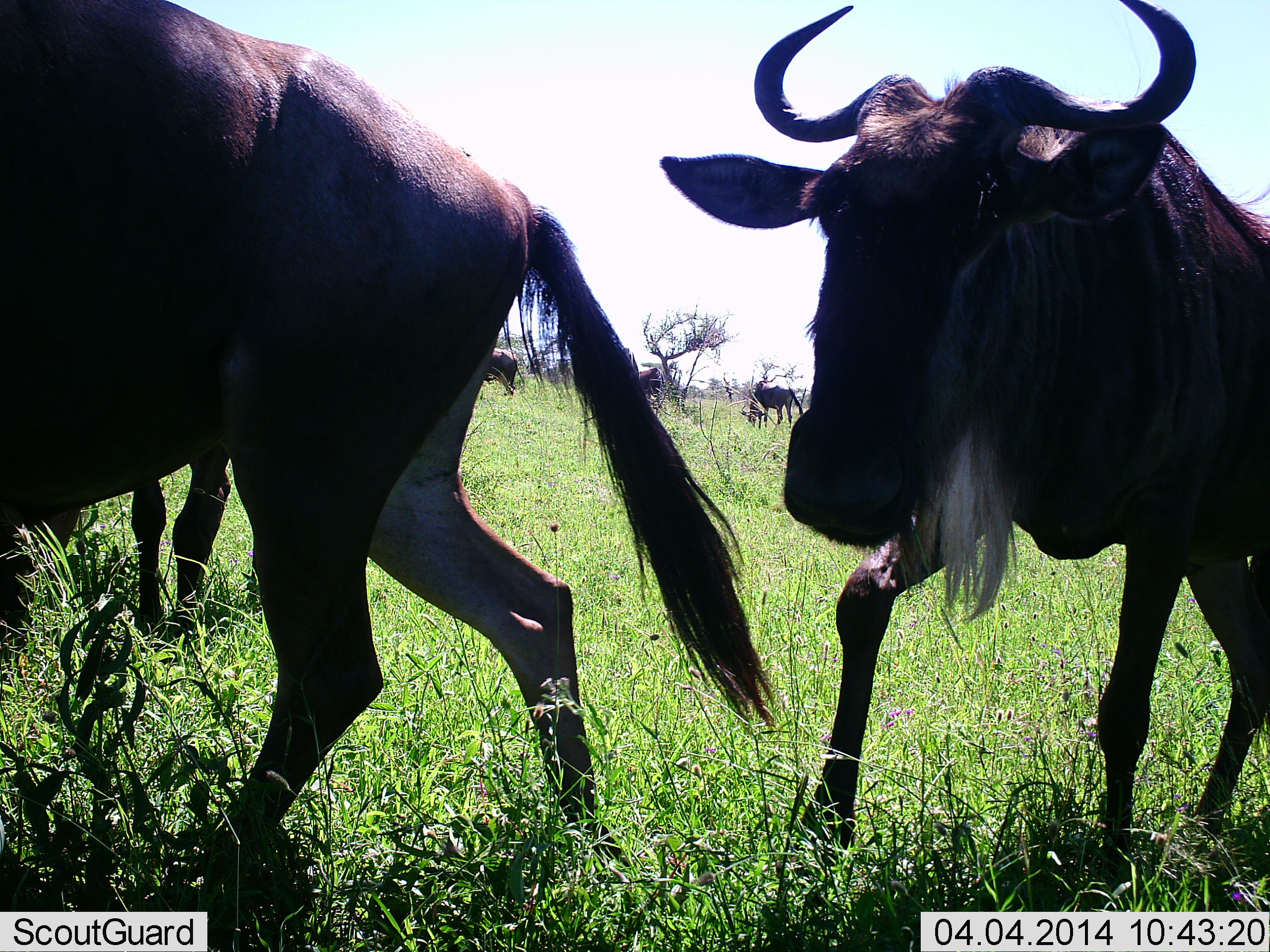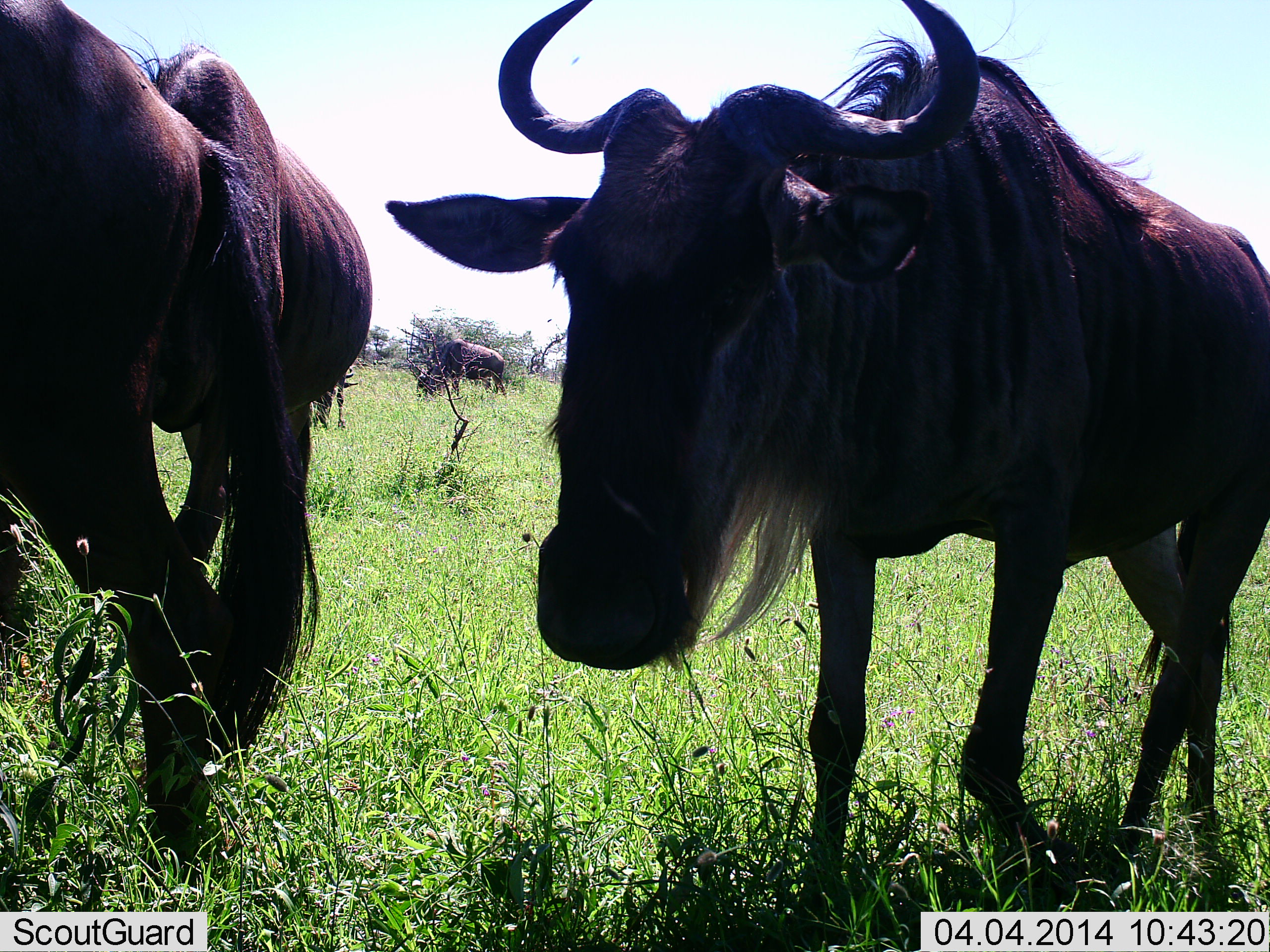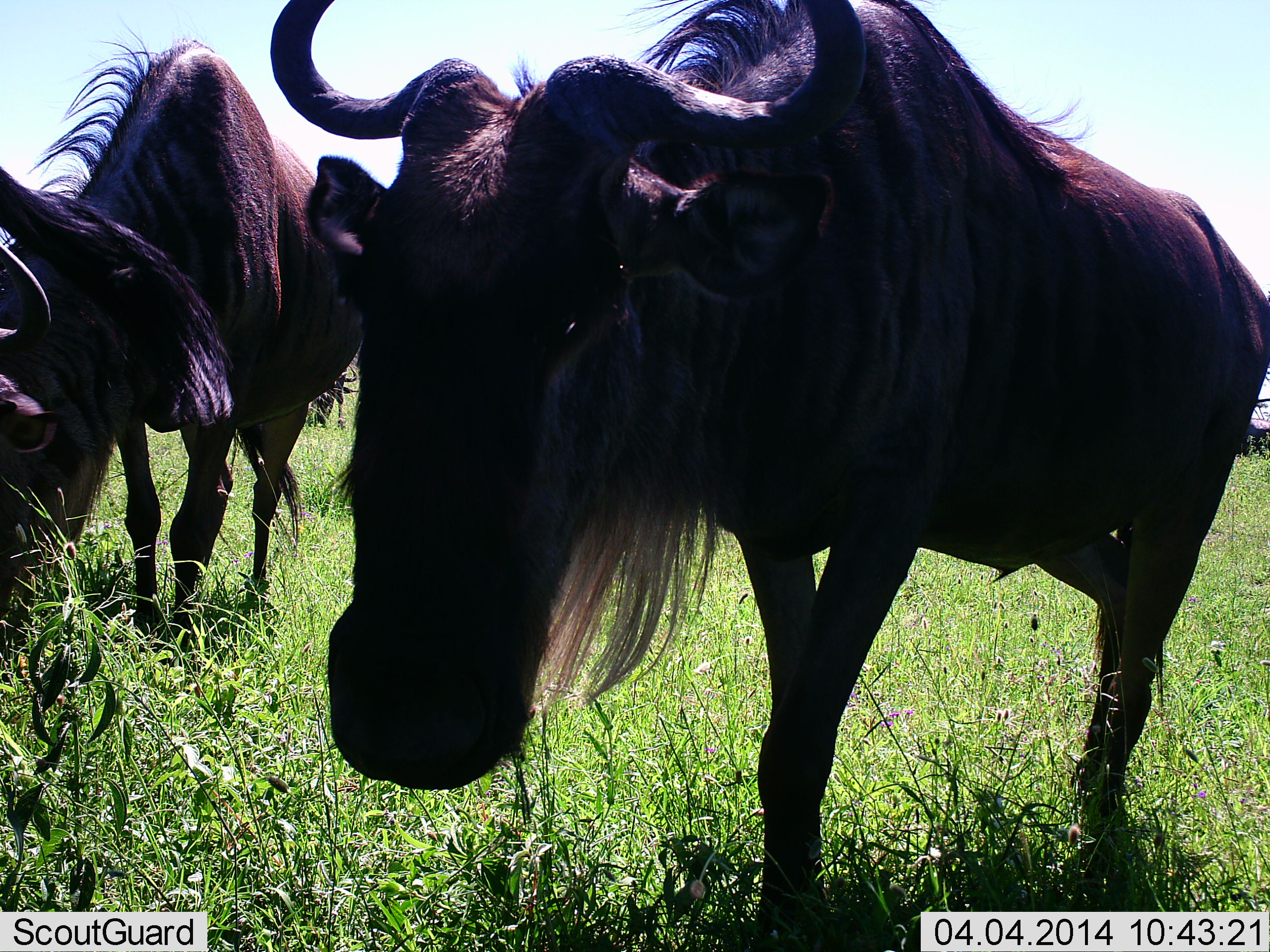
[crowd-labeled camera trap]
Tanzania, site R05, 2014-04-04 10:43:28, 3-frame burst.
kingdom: Animalia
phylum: Chordata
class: Mammalia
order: Artiodactyla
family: Bovidae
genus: Connochaetes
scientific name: Connochaetes taurinus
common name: blue wildebeest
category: wildebeest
Wildebeest (blue wildebeest) (Connochaetes taurinus), count 5. Behavior (volunteer vote fractions): standing 46%, resting 3%, moving 76%, interacting 0%. Young present (vote fraction): 2%. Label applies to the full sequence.